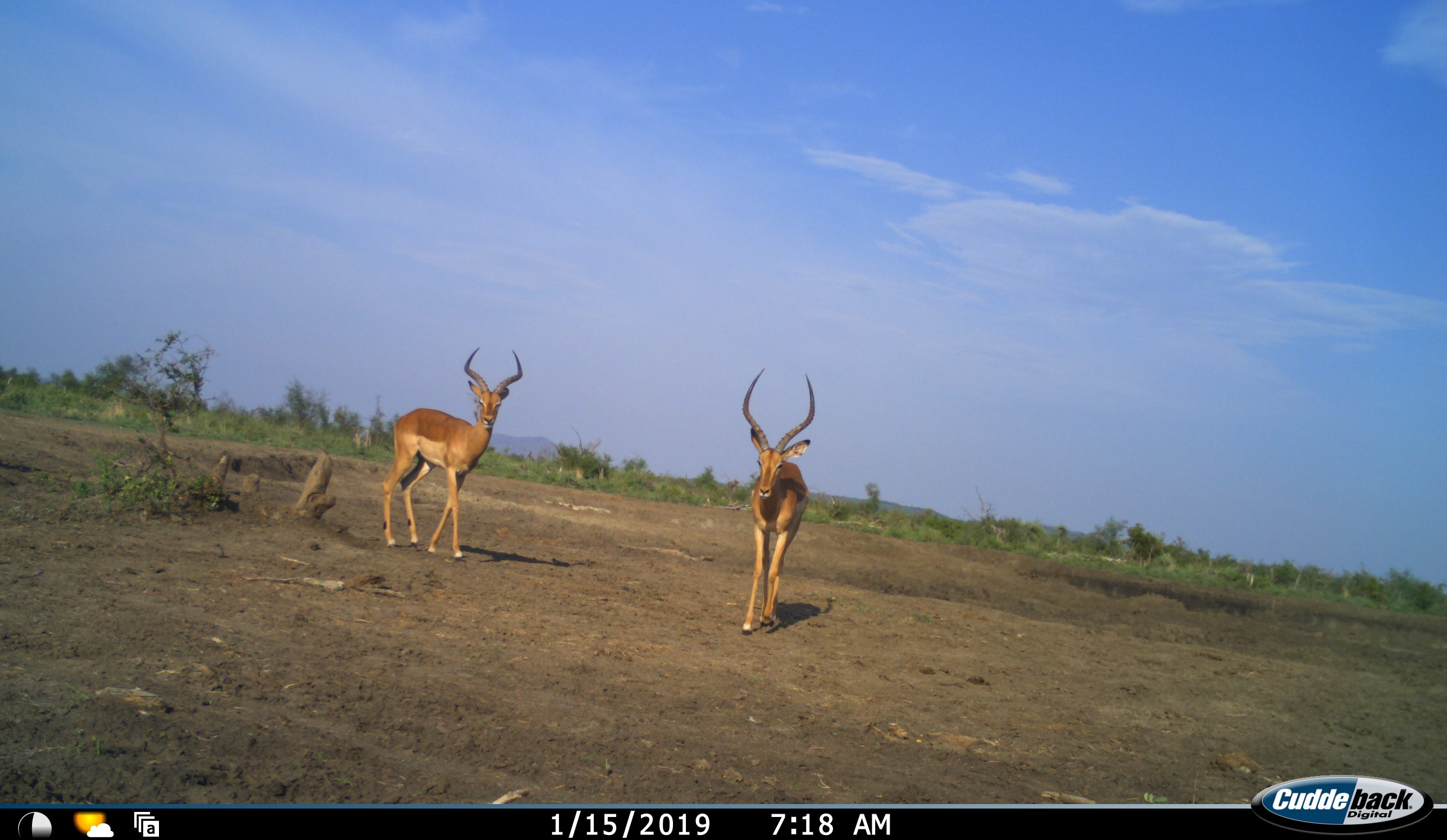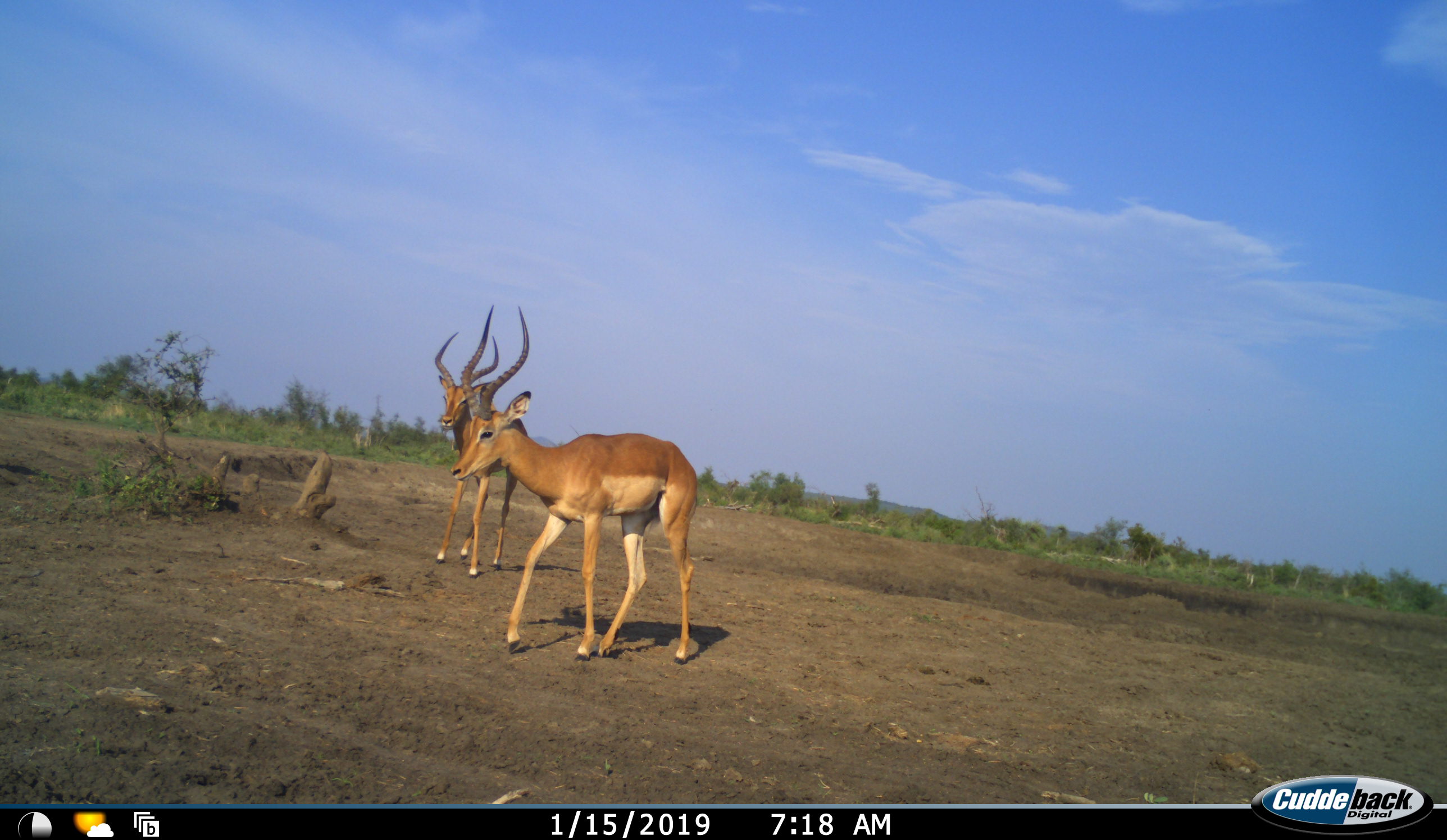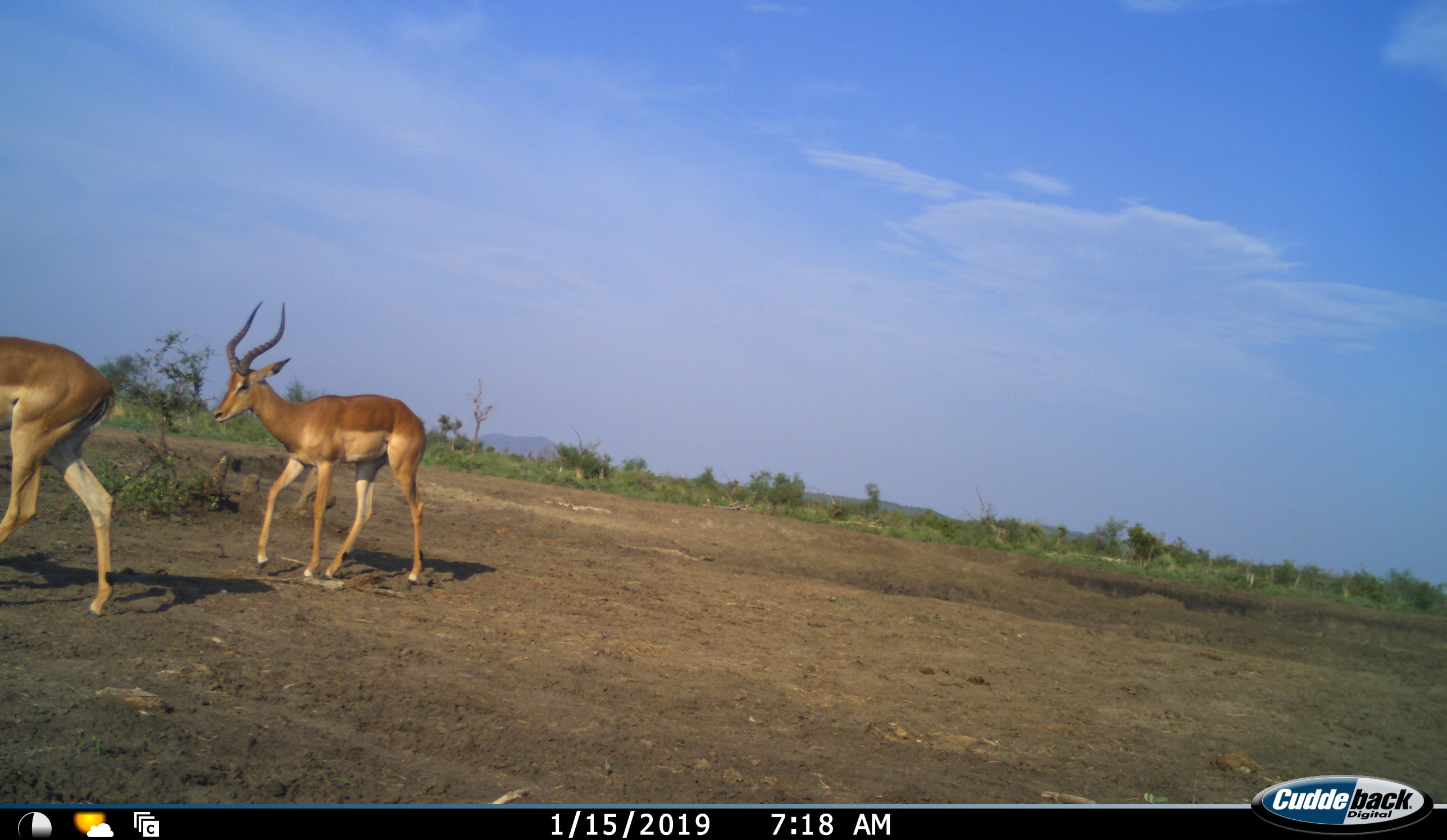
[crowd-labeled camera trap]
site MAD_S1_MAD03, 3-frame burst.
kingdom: Animalia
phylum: Chordata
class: Mammalia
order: Artiodactyla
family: Bovidae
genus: Aepyceros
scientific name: Aepyceros melampus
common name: impala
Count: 2.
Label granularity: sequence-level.